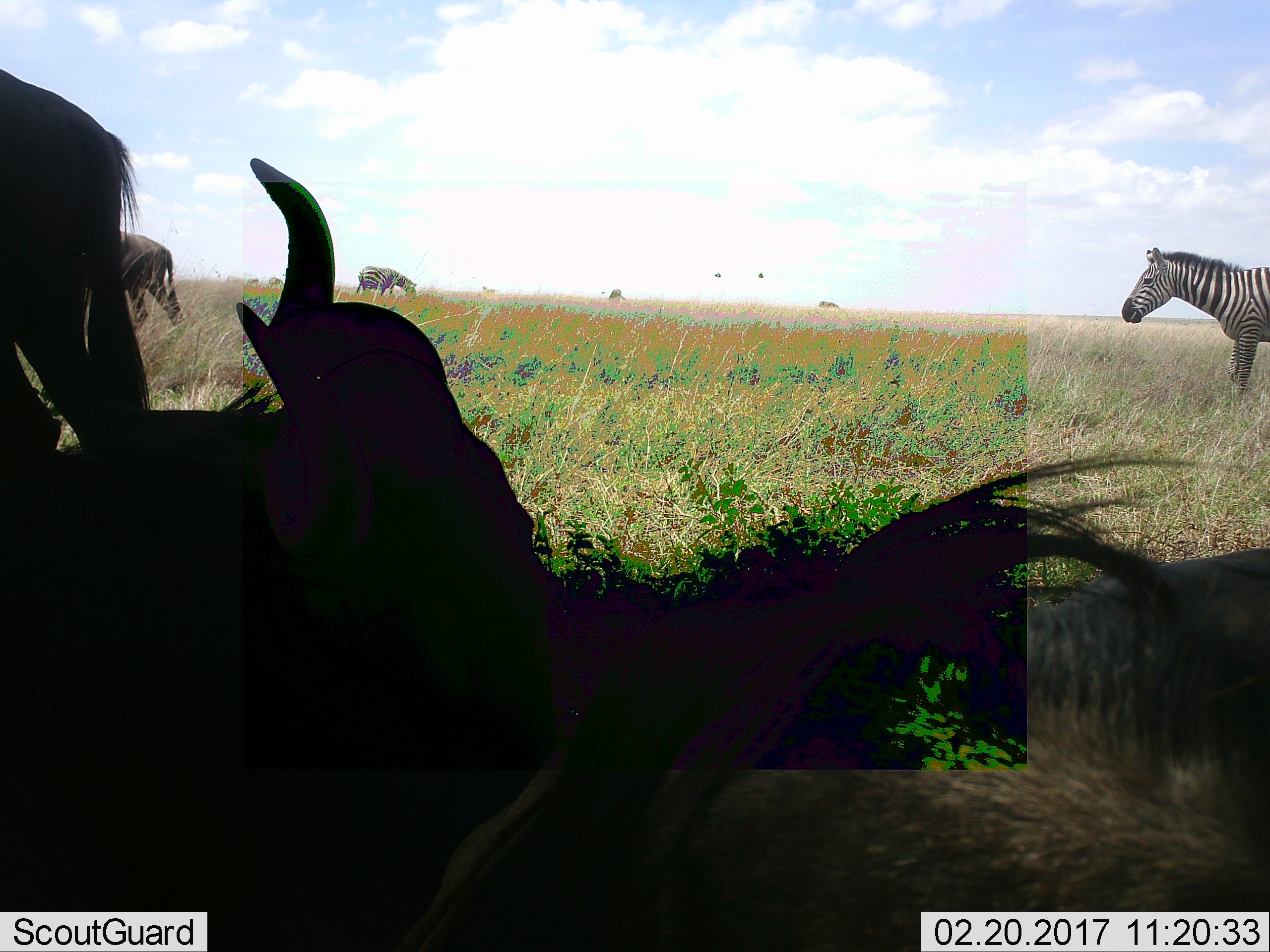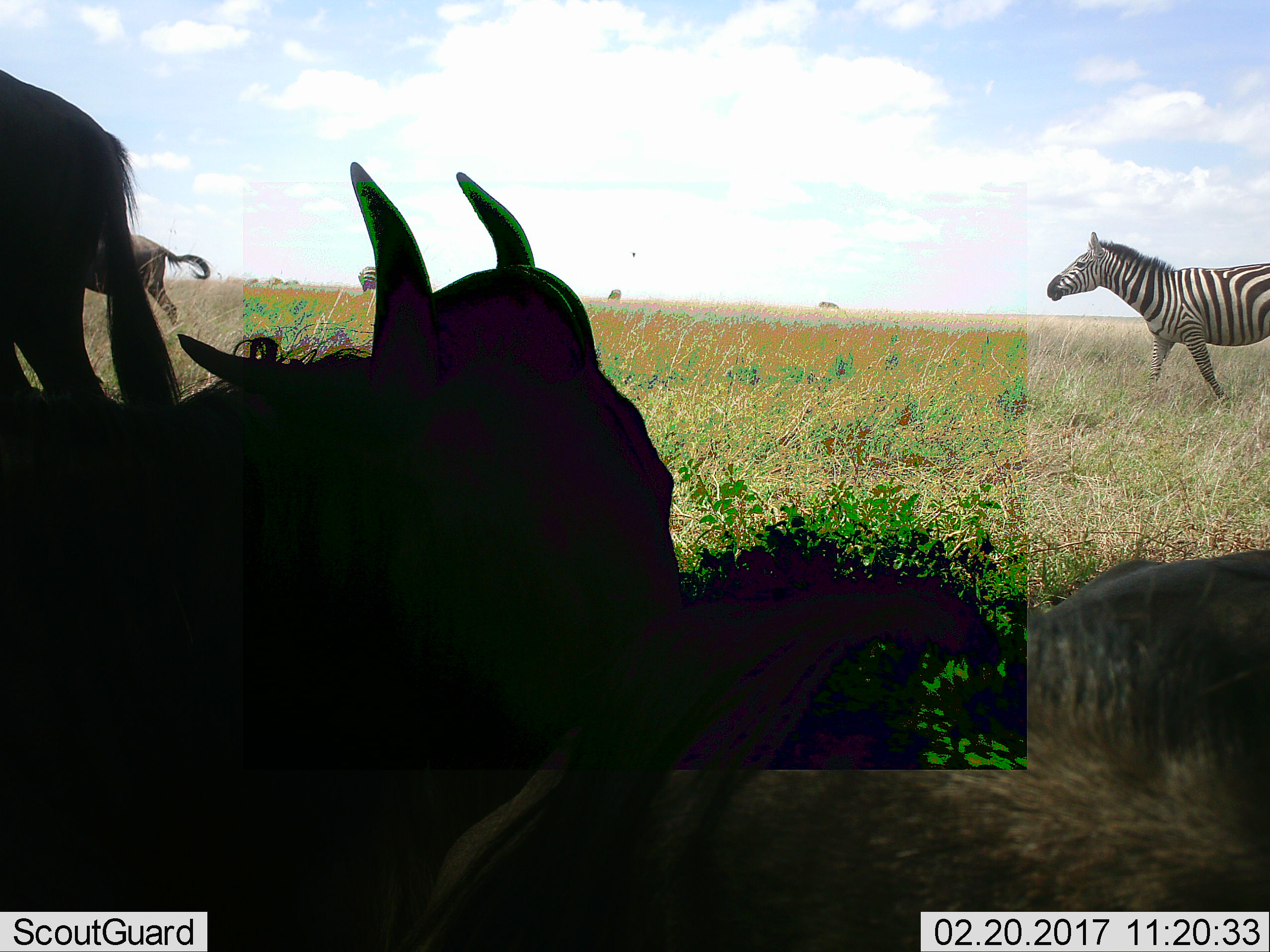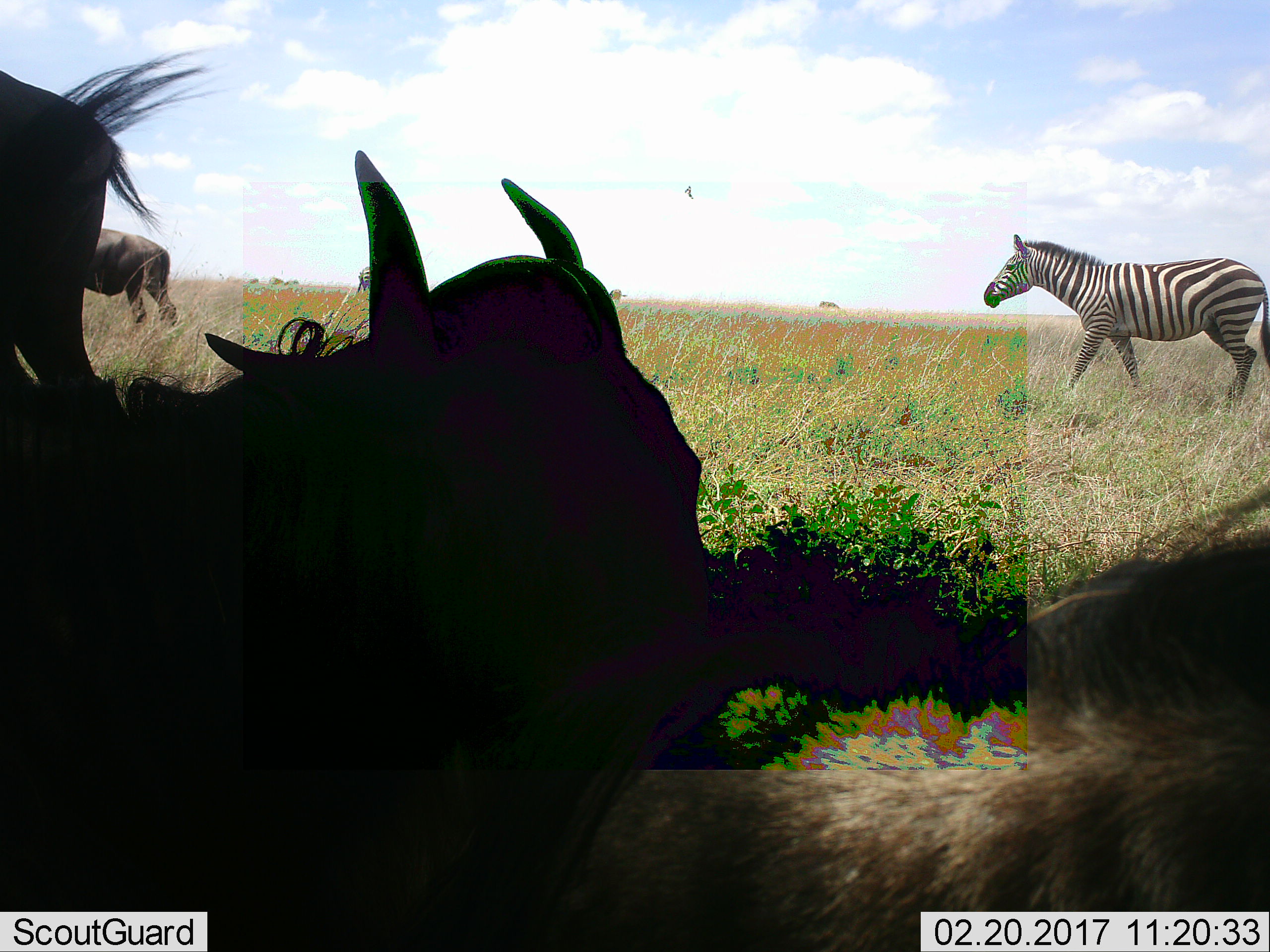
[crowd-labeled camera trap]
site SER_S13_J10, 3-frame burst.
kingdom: Animalia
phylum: Chordata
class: Mammalia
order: Artiodactyla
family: Bovidae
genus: Connochaetes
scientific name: Connochaetes taurinus taurinus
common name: blue wildebeest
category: wildebeestblue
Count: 4.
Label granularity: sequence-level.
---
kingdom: Animalia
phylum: Chordata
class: Mammalia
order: Perissodactyla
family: Equidae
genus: Equus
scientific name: Equus quagga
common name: plains zebra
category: zebraplains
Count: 2.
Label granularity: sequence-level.